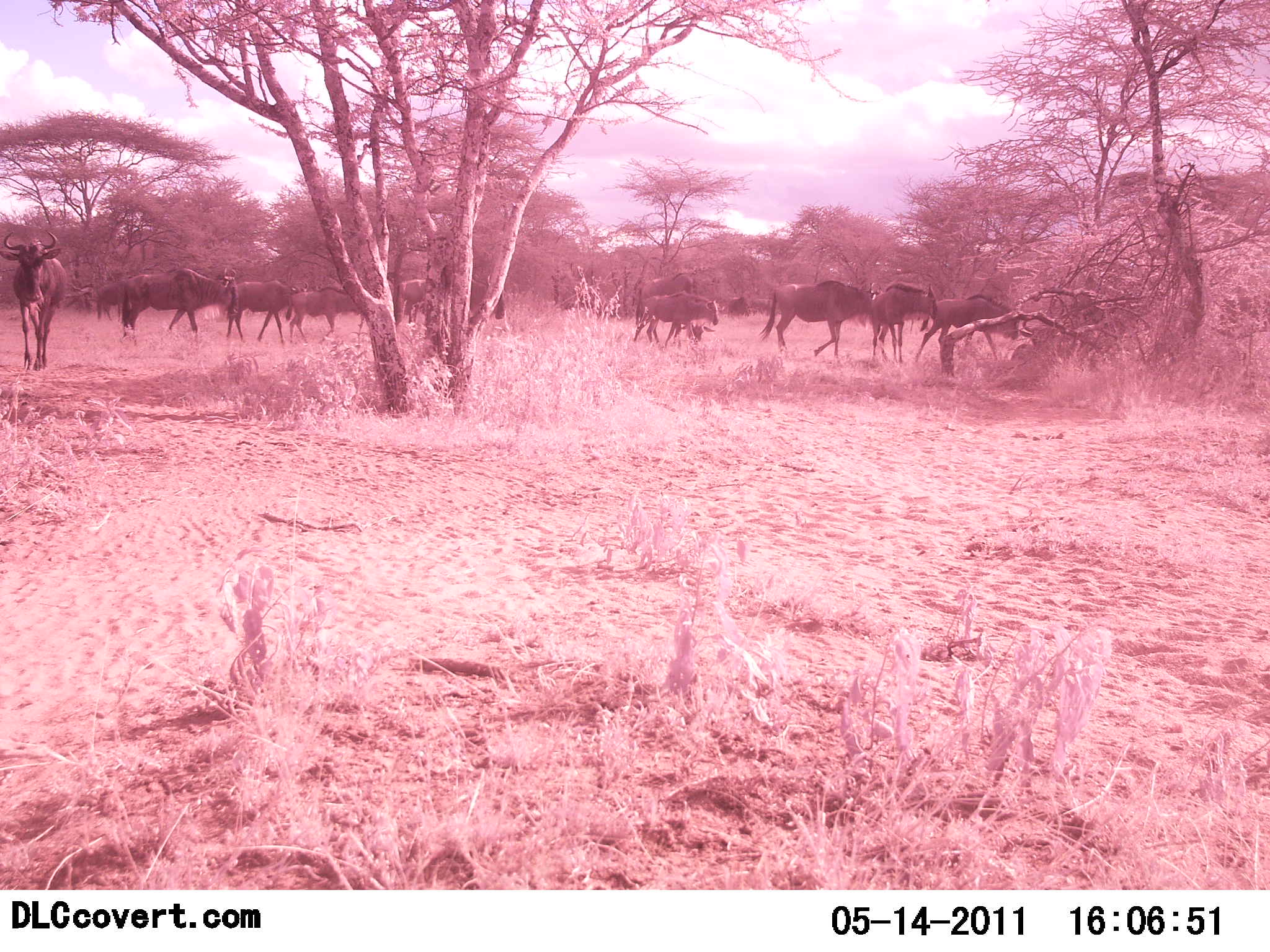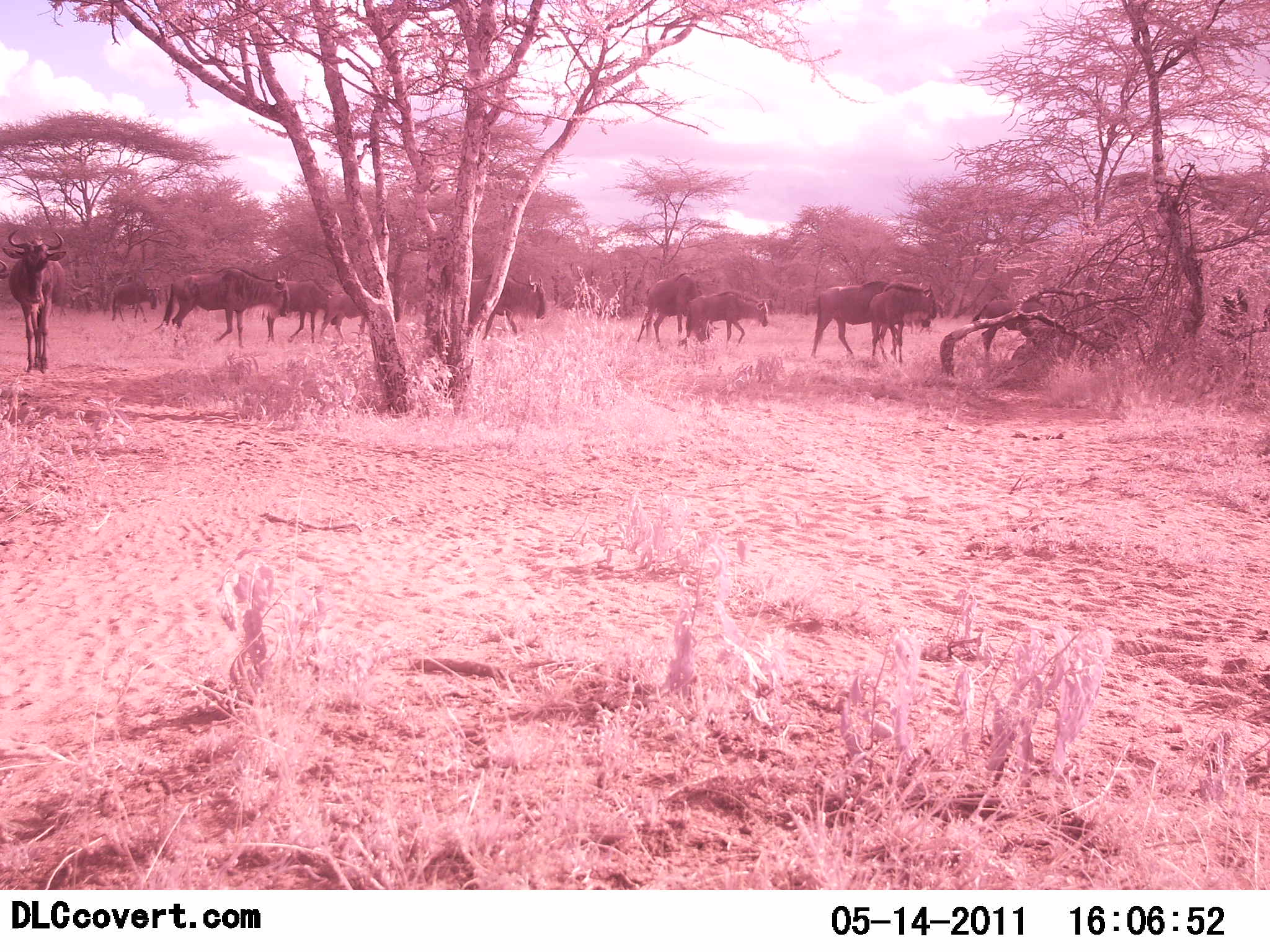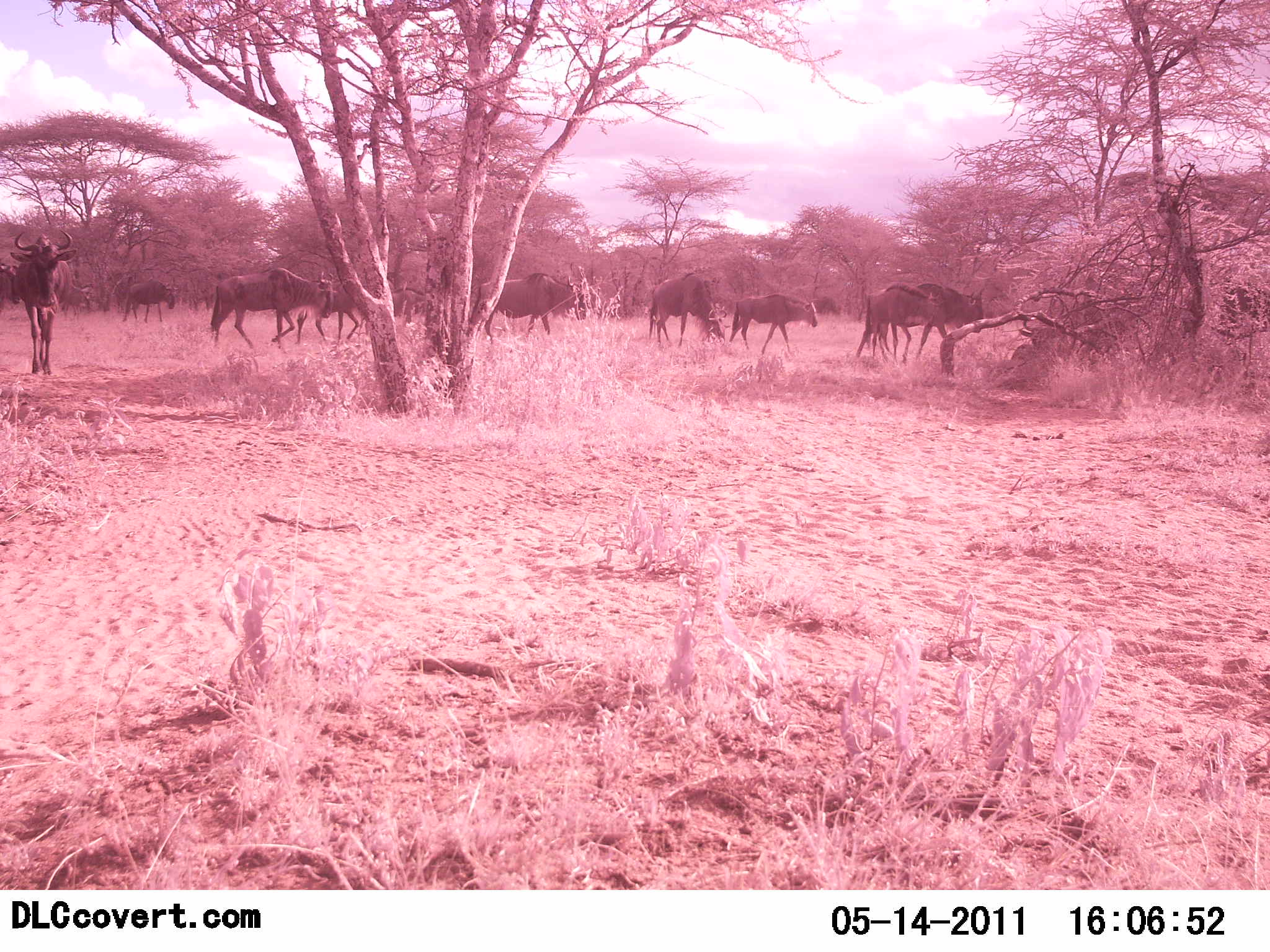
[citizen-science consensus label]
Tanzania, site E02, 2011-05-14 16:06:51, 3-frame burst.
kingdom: Animalia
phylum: Chordata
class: Mammalia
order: Artiodactyla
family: Bovidae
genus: Connochaetes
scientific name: Connochaetes taurinus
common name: blue wildebeest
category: wildebeest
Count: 11-50.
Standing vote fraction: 27%.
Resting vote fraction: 0%.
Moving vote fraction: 91%.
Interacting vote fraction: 18%.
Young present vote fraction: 0%.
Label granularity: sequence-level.